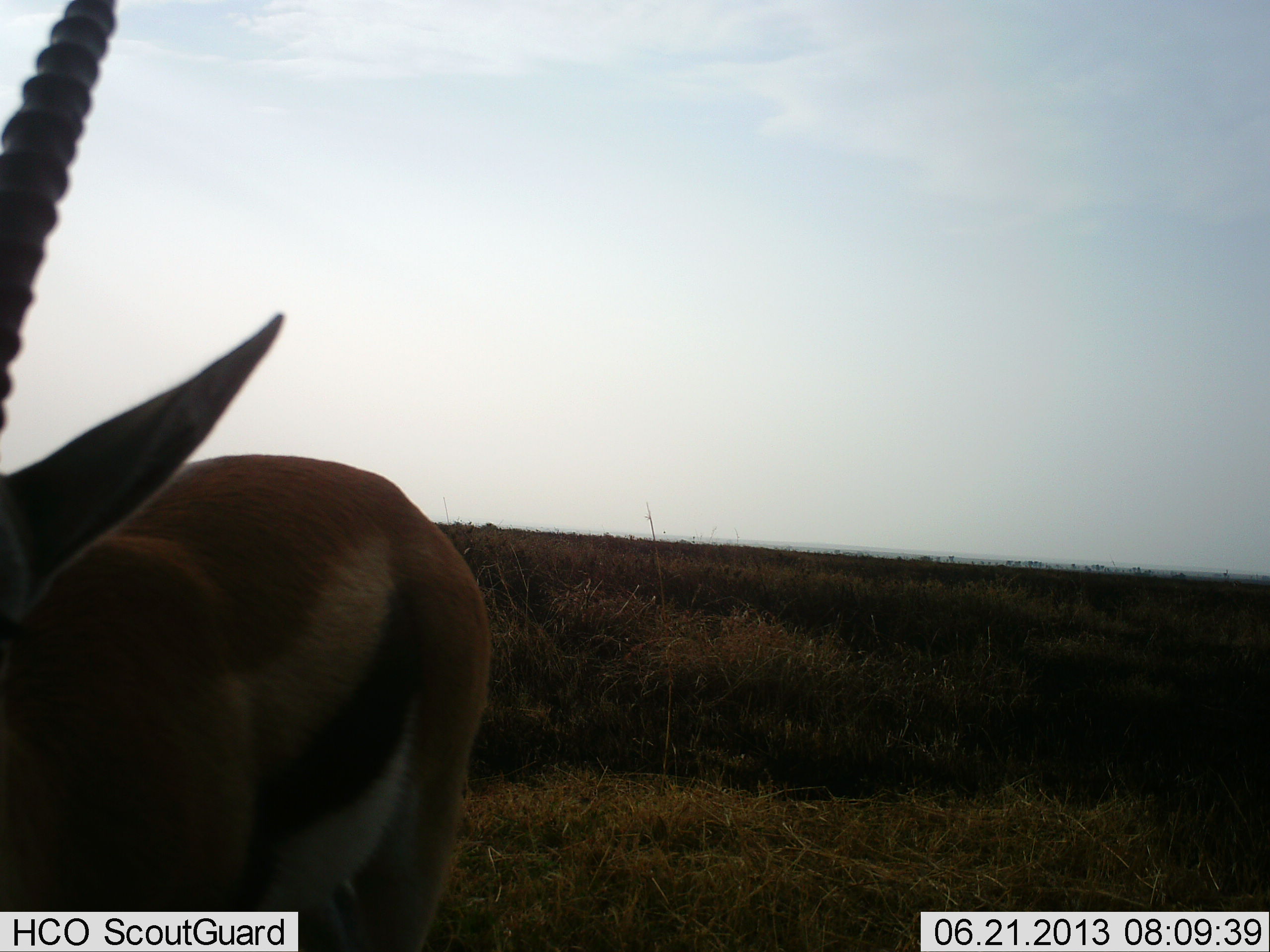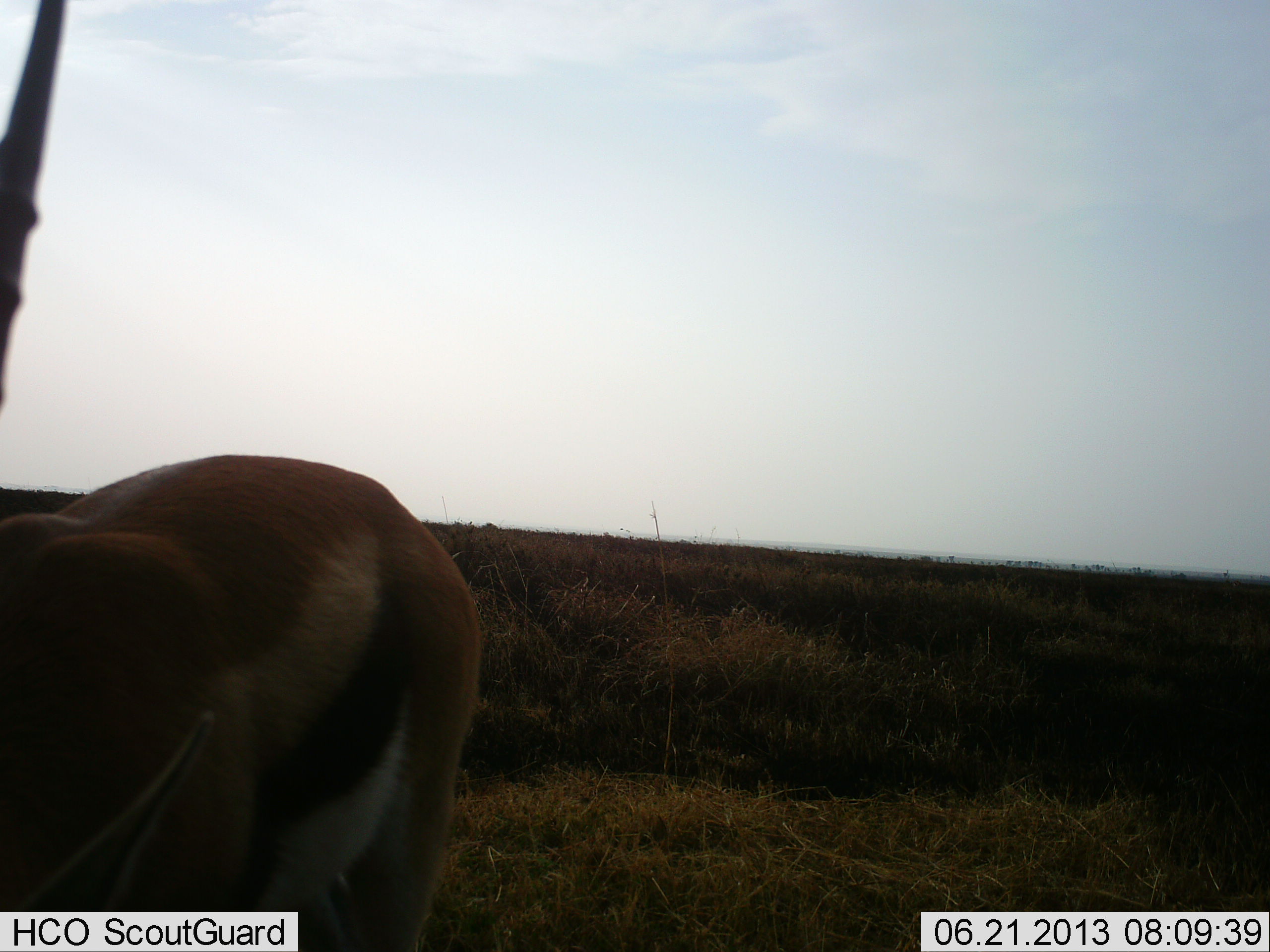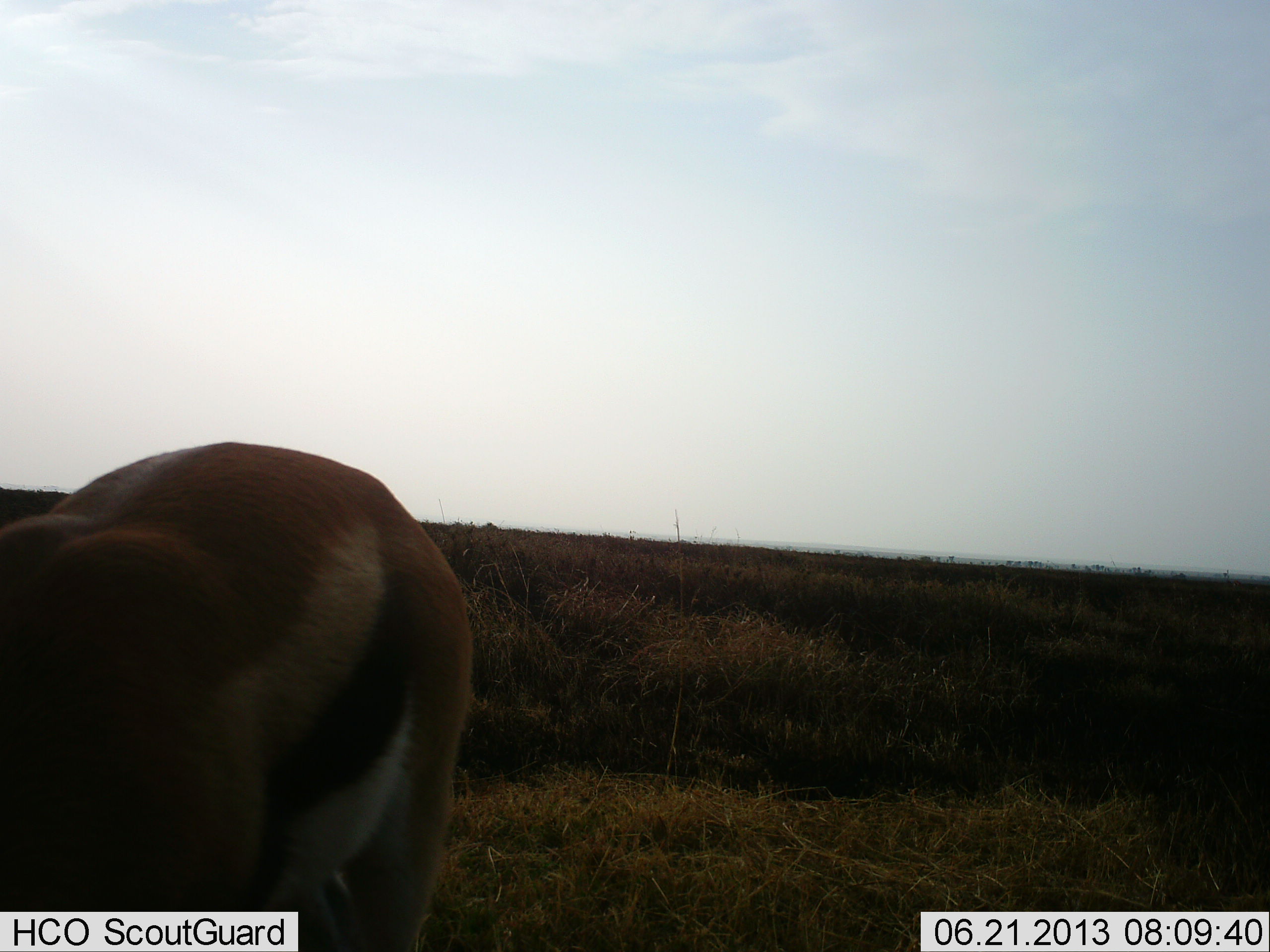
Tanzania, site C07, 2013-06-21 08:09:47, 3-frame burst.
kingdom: Animalia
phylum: Chordata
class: Mammalia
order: Artiodactyla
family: Bovidae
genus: Eudorcas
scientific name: Eudorcas thomsonii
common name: thomson's gazelle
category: gazellethomsons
Gazellethomsons (thomson's gazelle) (Eudorcas thomsonii), count 1. Behavior (volunteer vote fractions): standing 70%, resting 0%, moving 15%, interacting 5%. Young present (vote fraction): 0%. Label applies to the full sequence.